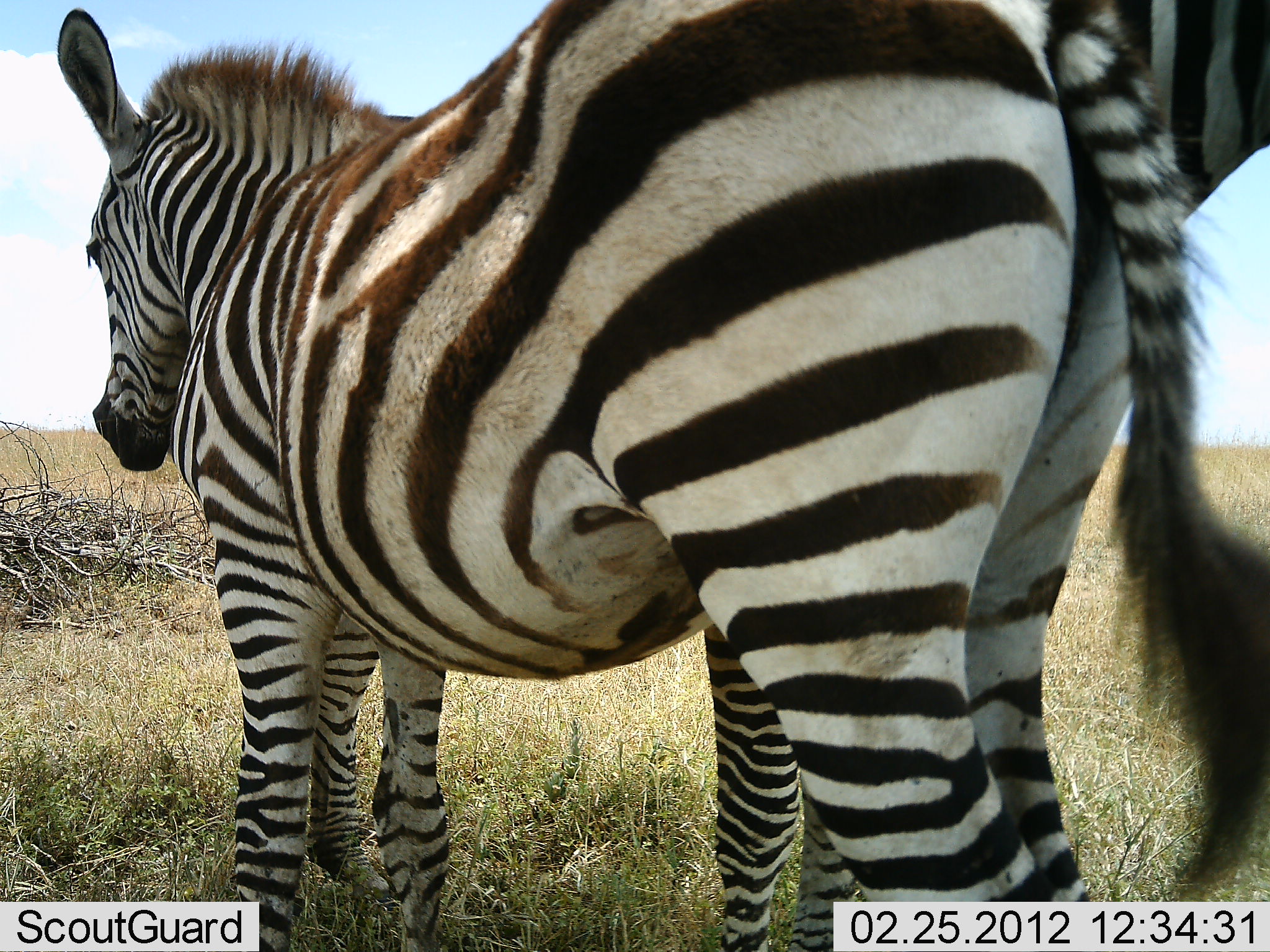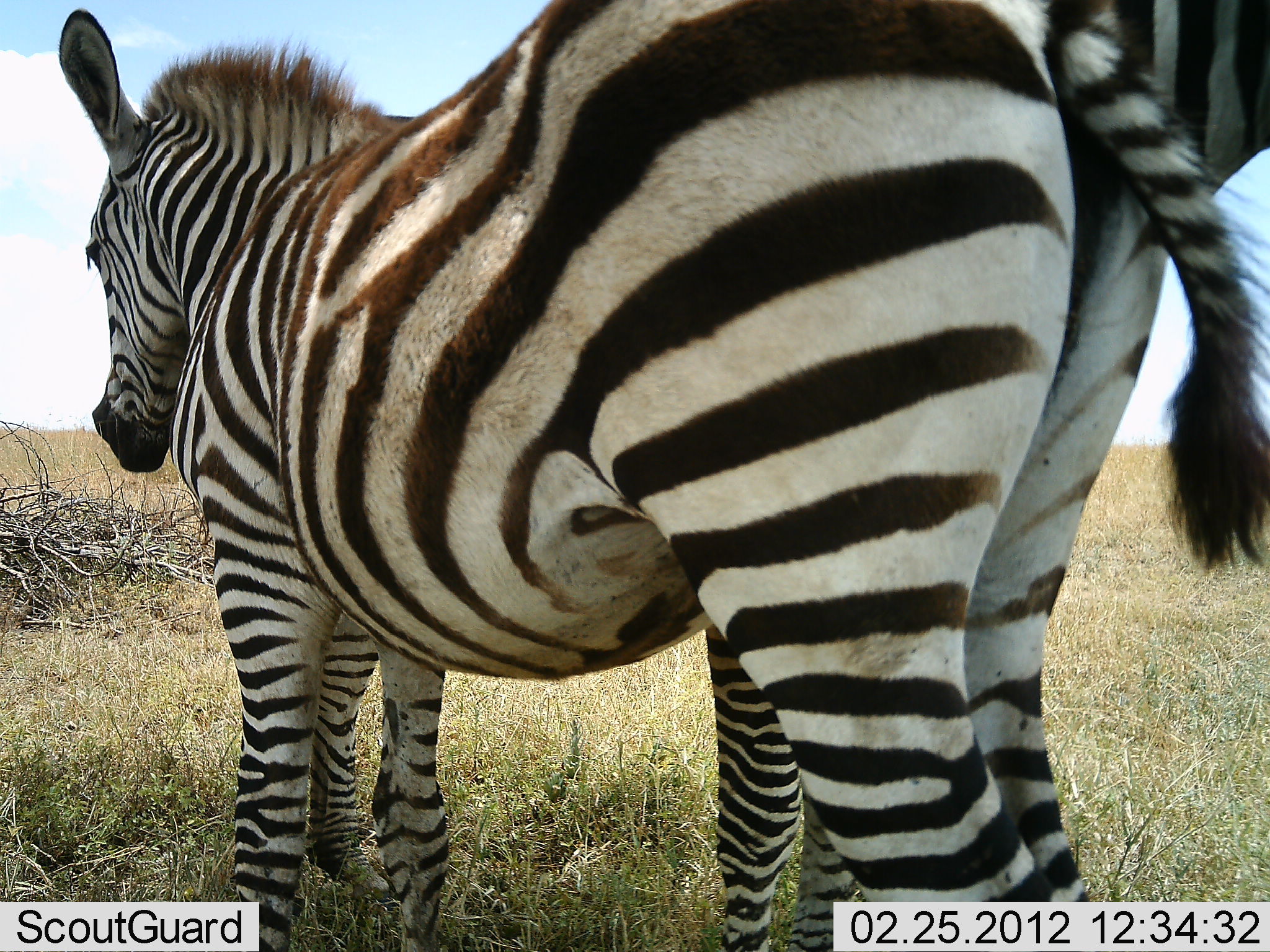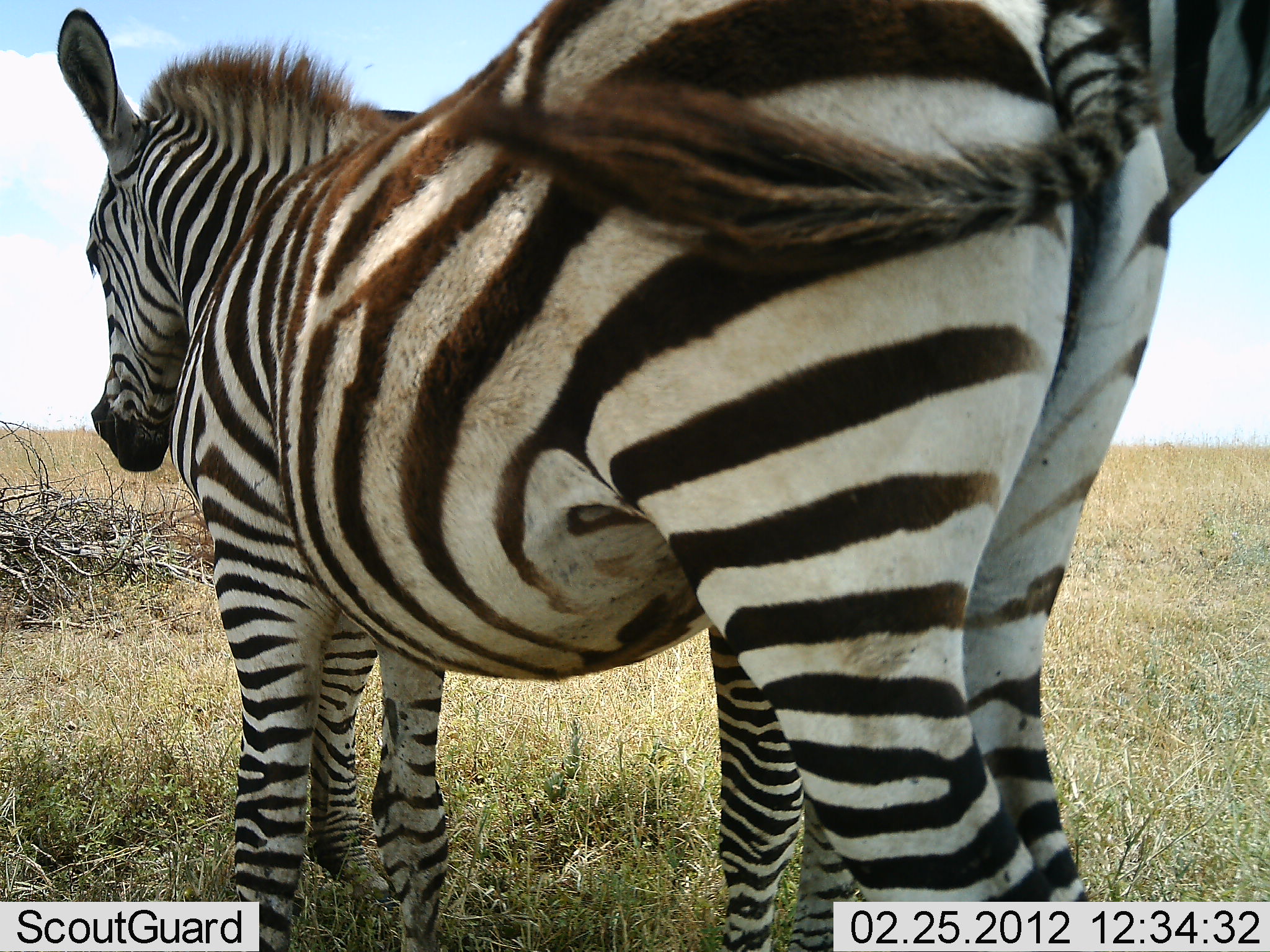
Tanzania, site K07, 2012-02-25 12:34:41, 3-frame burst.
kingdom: Animalia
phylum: Chordata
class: Mammalia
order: Perissodactyla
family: Equidae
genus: Equus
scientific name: Equus quagga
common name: plains zebra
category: zebra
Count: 2.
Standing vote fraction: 89%.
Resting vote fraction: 22%.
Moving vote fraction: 0%.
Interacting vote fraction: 39%.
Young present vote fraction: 11%.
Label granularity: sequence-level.